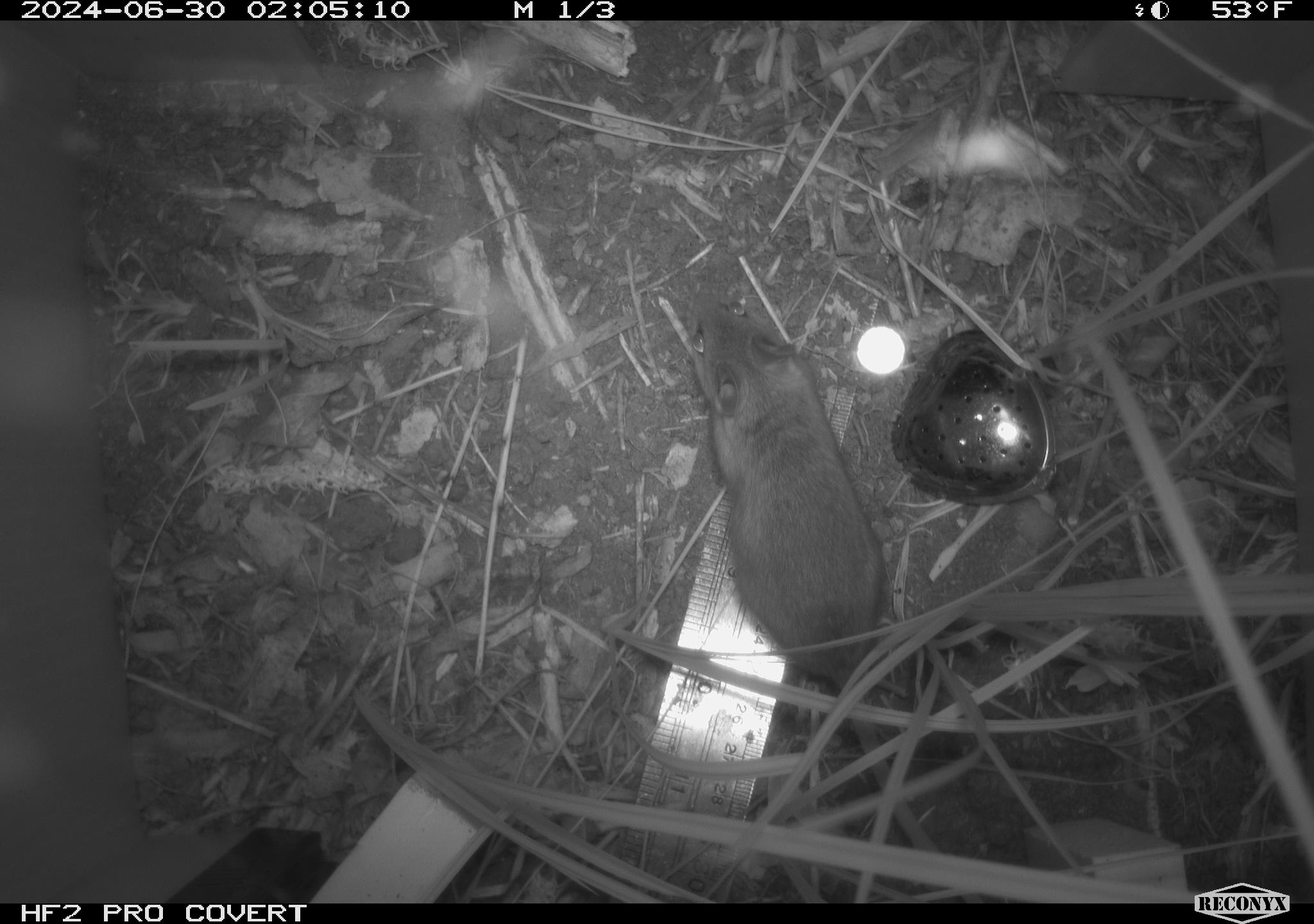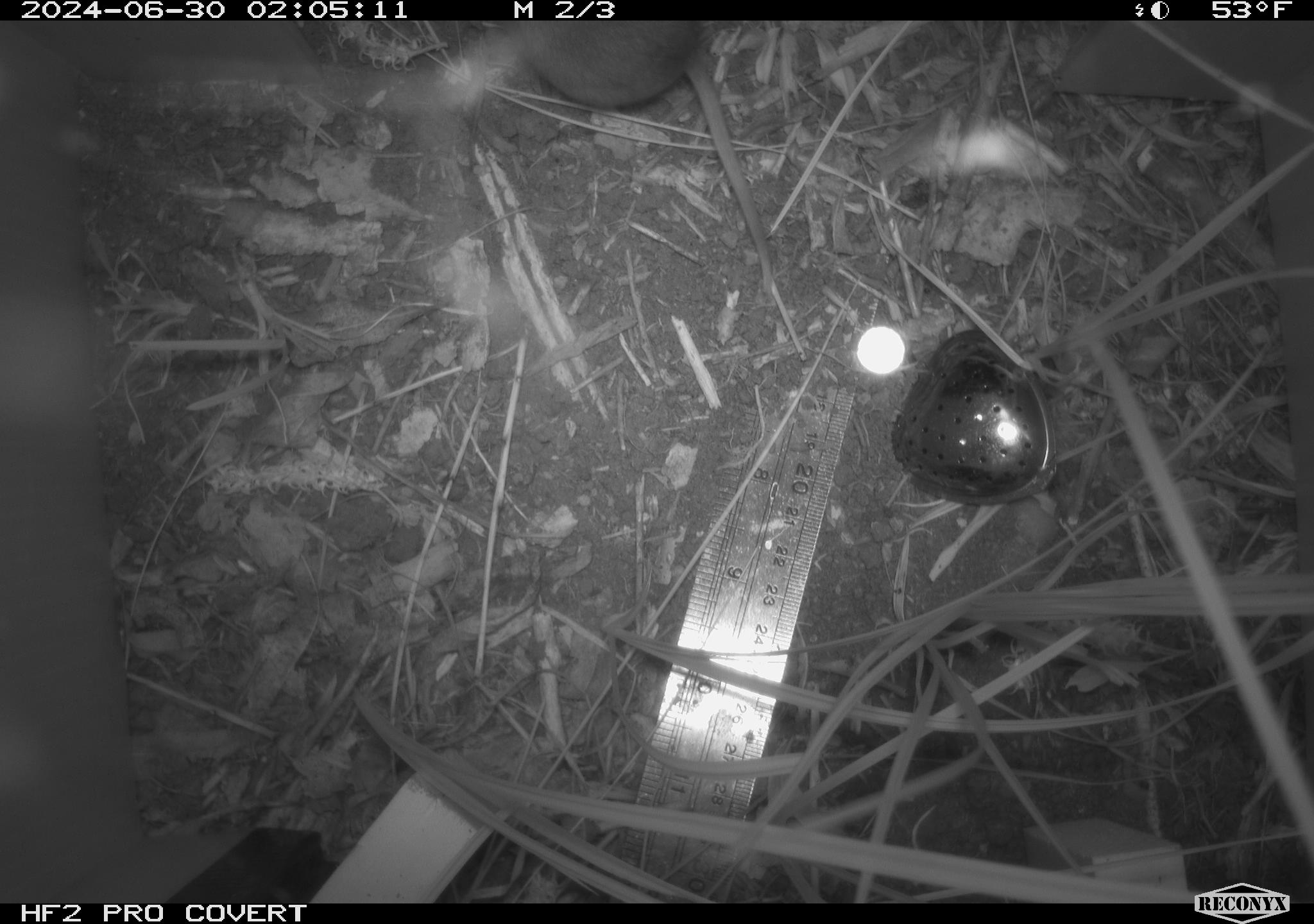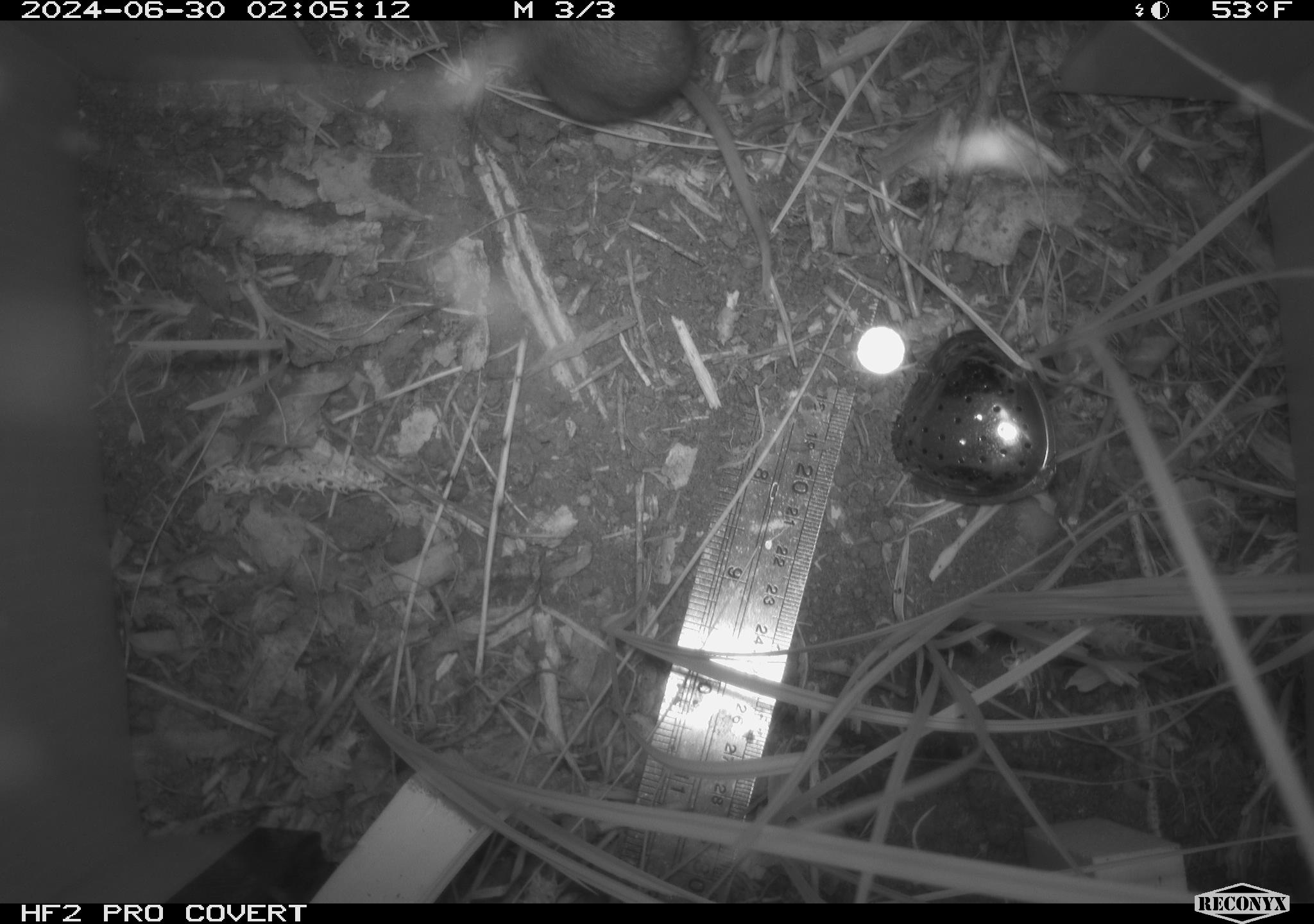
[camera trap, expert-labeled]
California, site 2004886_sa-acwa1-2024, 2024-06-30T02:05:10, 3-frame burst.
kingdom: Animalia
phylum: Chordata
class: Mammalia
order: Rodentia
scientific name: Rodentia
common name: mouse species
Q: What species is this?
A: Mouse species (Rodentia).